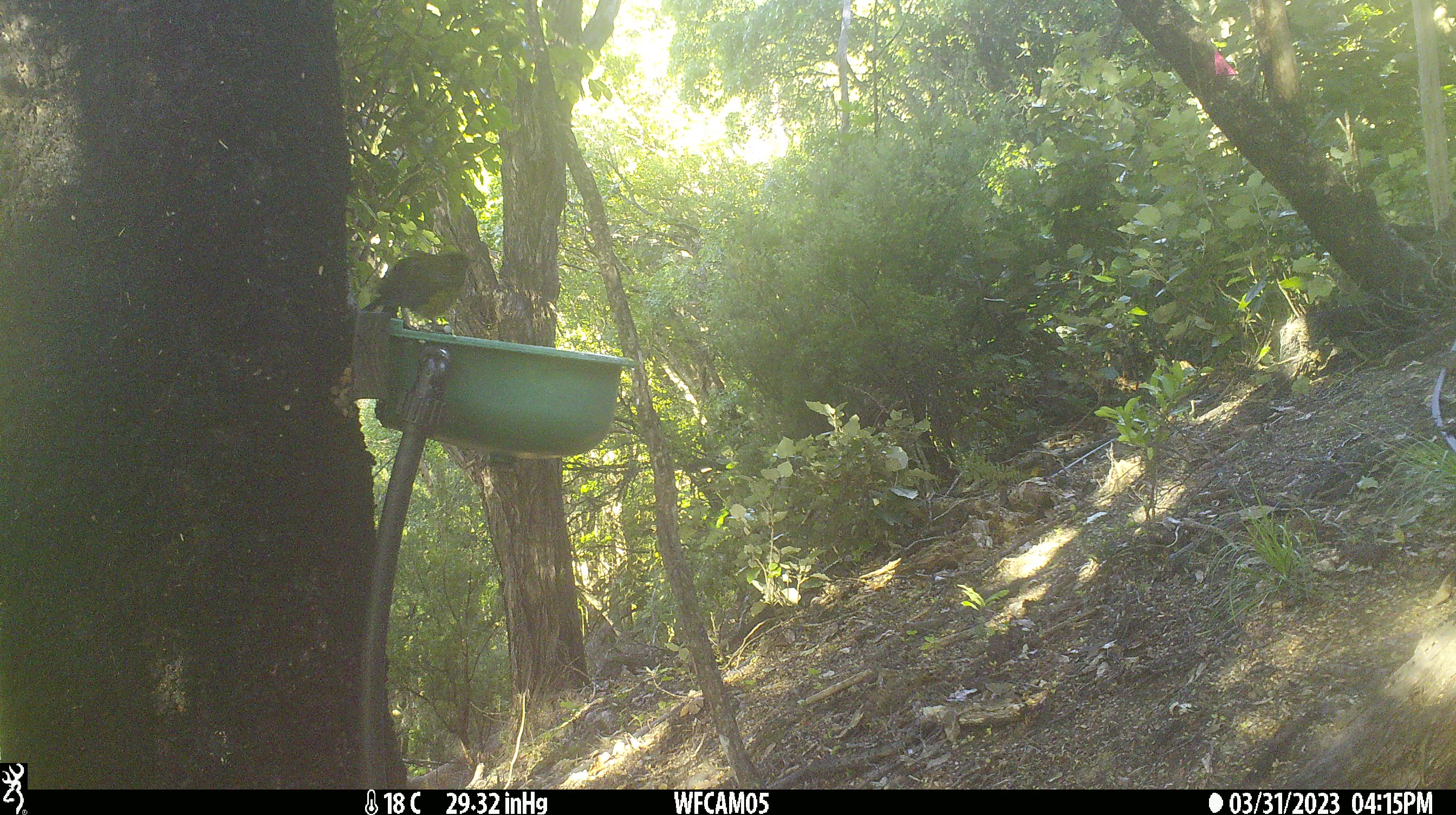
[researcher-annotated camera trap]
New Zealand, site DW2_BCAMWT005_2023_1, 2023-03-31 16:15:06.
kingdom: Animalia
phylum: Chordata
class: Aves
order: Passeriformes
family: Meliphagidae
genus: Anthornis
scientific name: Anthornis melanura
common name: new zealand bellbird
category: bellbird